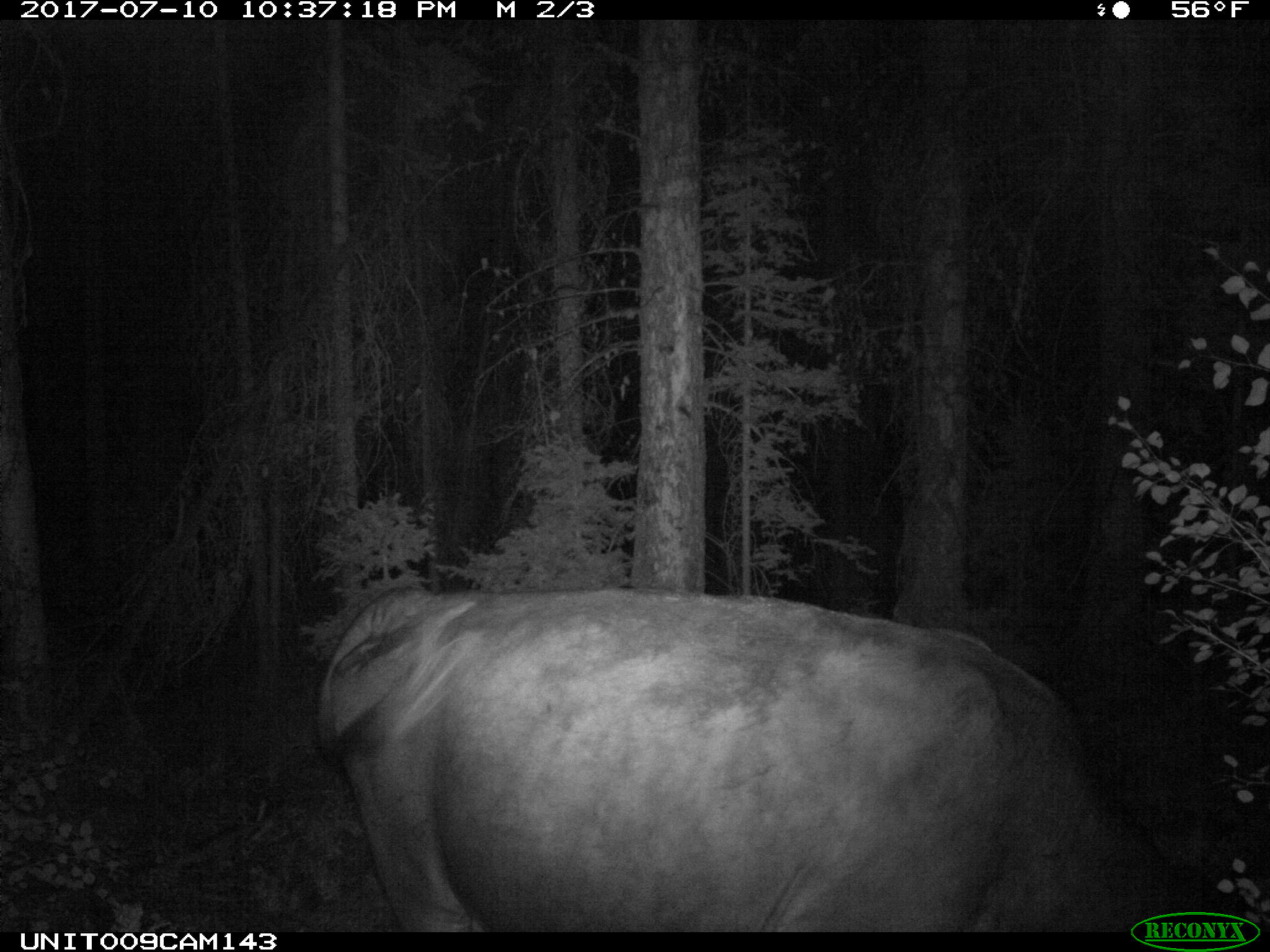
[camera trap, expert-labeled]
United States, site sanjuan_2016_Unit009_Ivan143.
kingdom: Animalia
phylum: Chordata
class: Mammalia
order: Artiodactyla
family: Bovidae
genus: Bos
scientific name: Bos taurus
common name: domestic cow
Bos taurus (domestic cow).